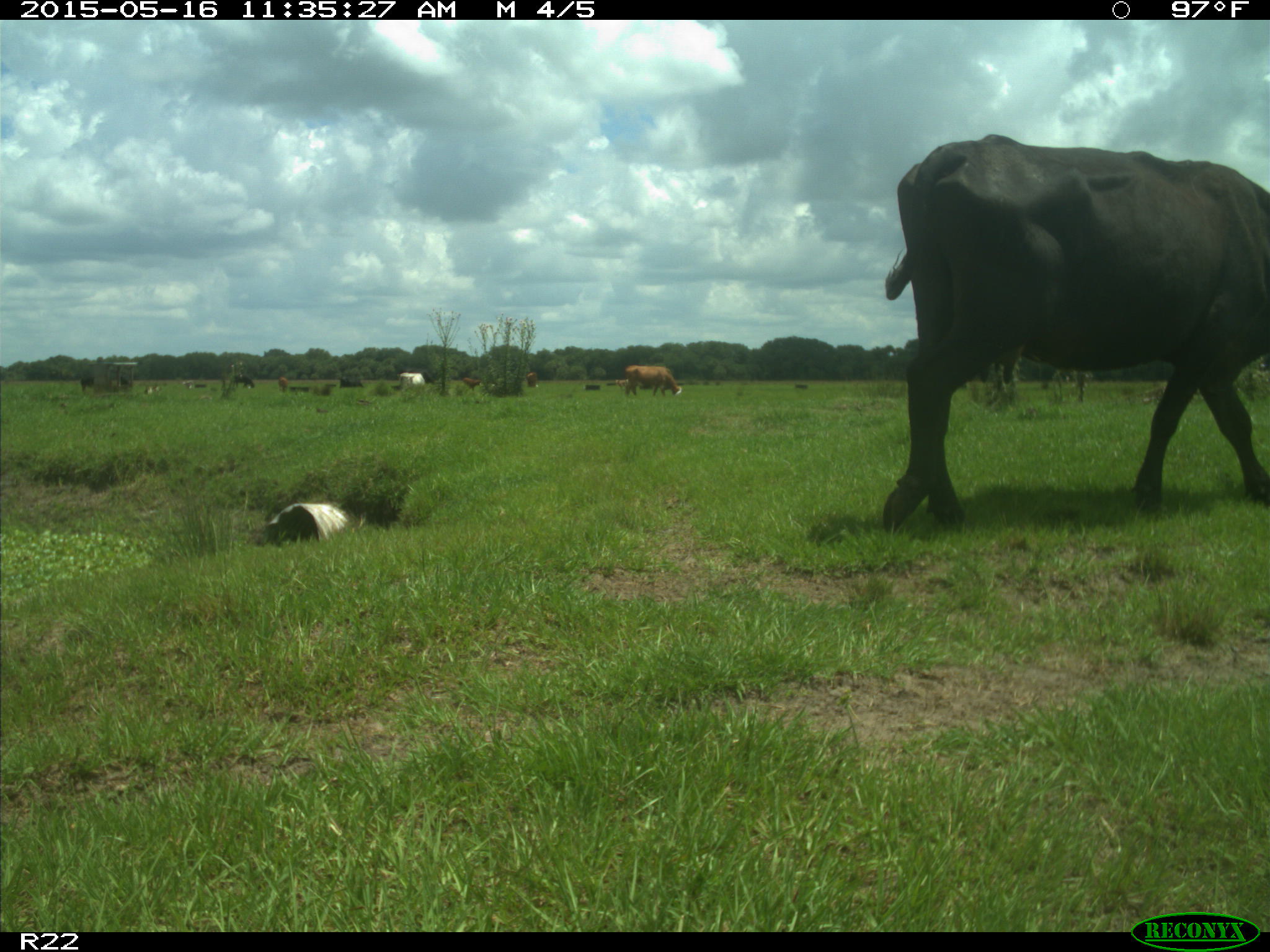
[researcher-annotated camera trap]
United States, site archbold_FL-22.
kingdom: Animalia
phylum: Chordata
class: Mammalia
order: Artiodactyla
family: Bovidae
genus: Bos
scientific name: Bos taurus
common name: domestic cow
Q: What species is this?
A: Bos taurus (domestic cow).